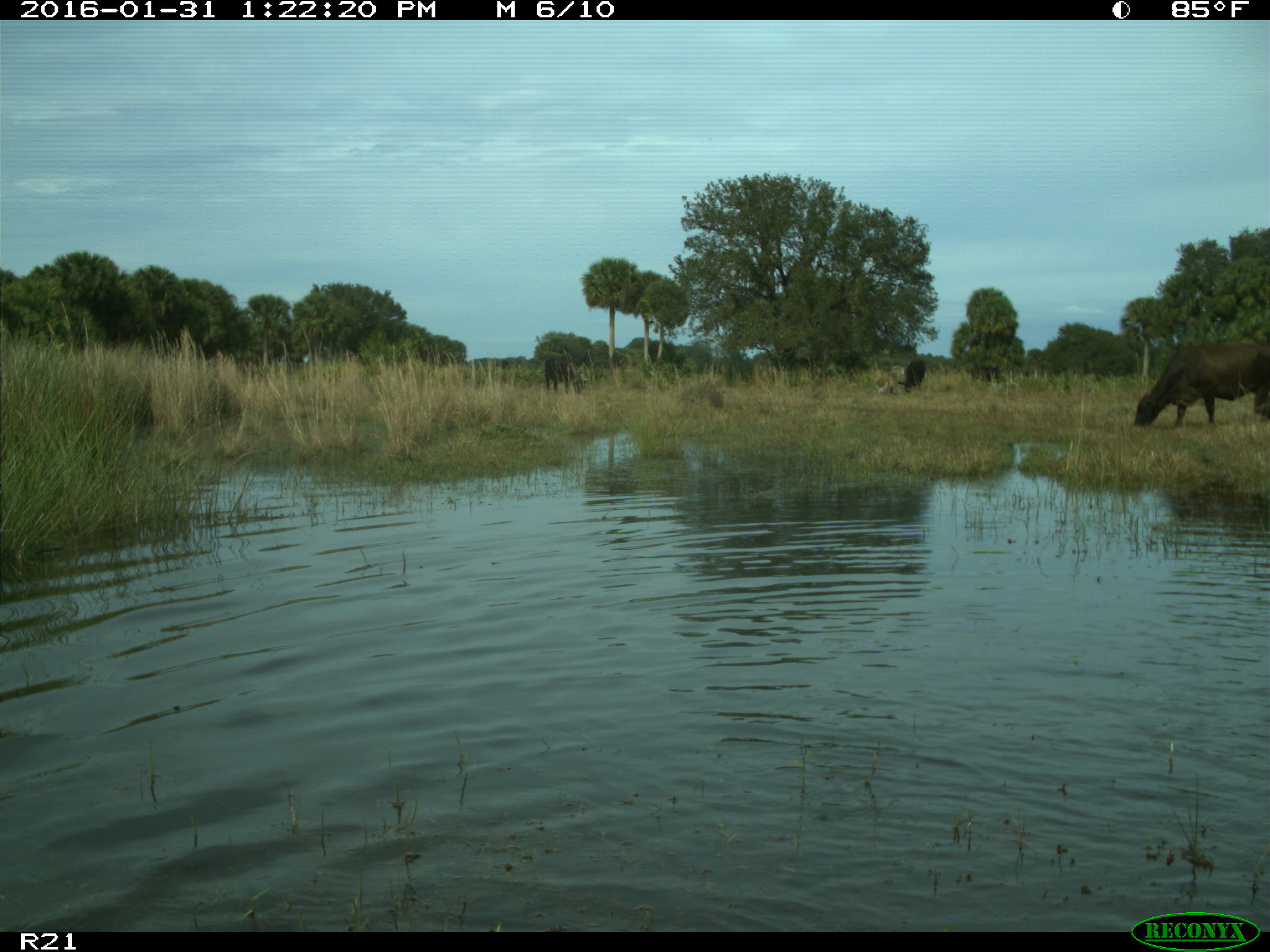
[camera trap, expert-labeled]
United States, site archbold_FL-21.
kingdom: Animalia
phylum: Chordata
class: Mammalia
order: Artiodactyla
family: Bovidae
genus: Bos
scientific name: Bos taurus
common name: domestic cow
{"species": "Bos taurus (domestic cow)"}